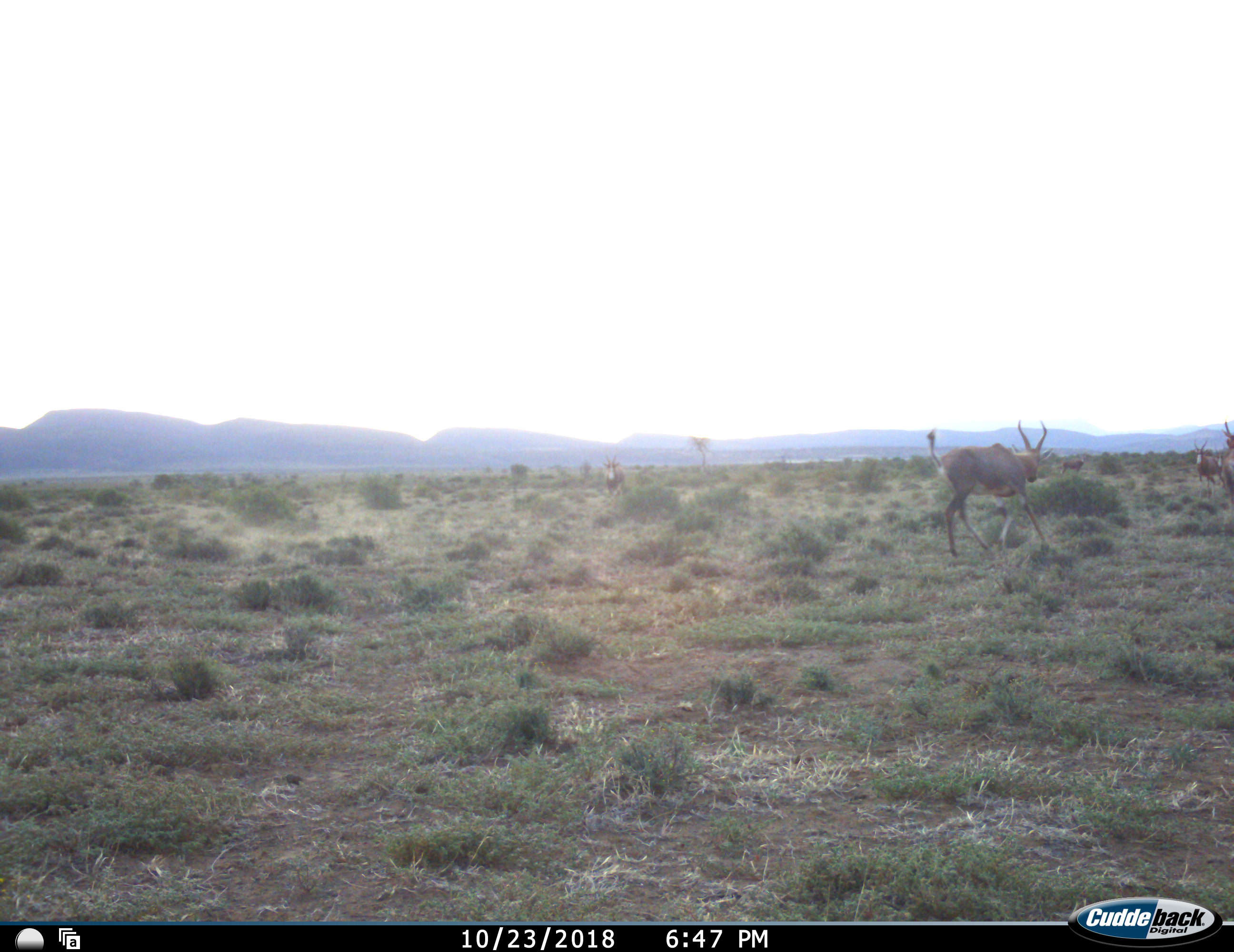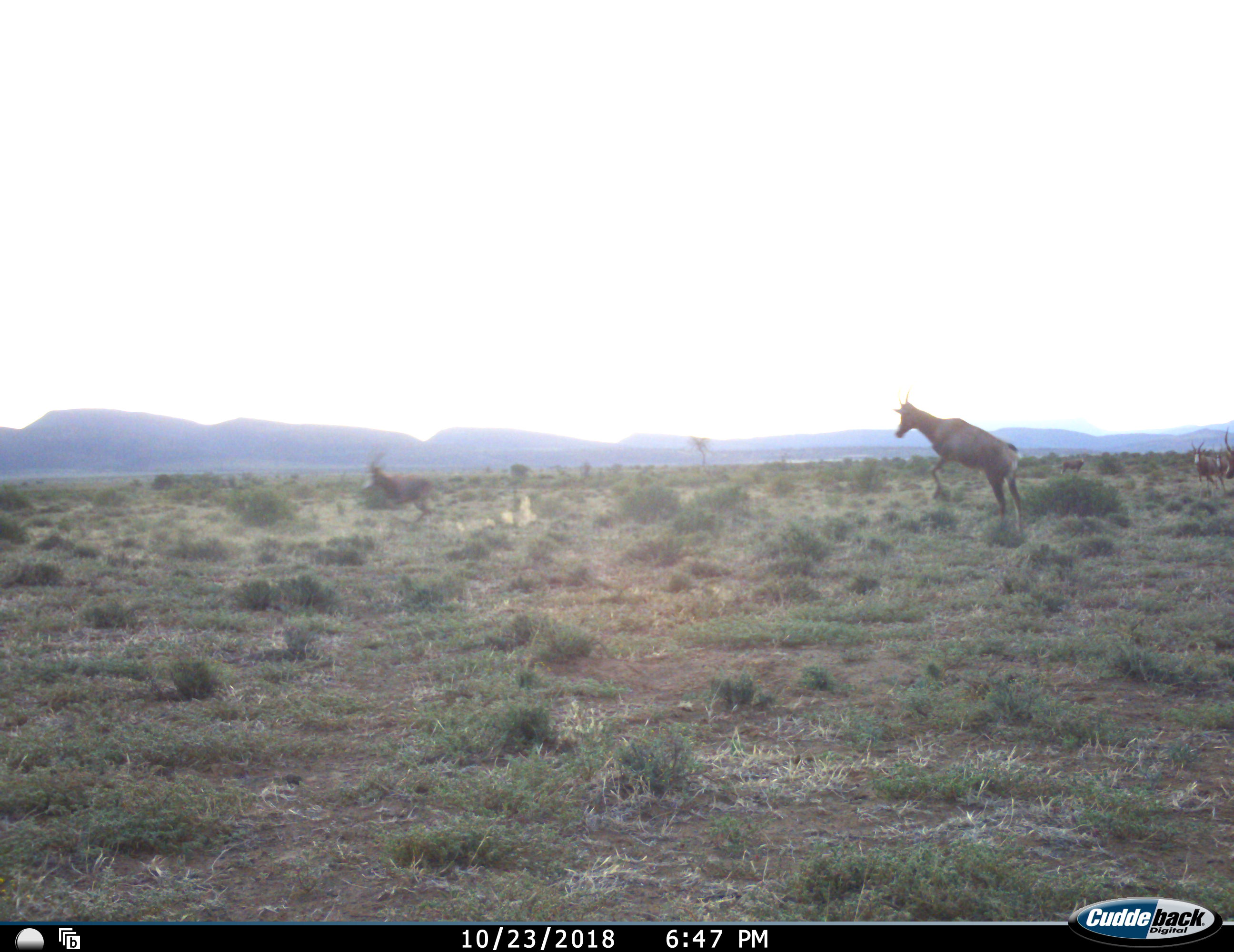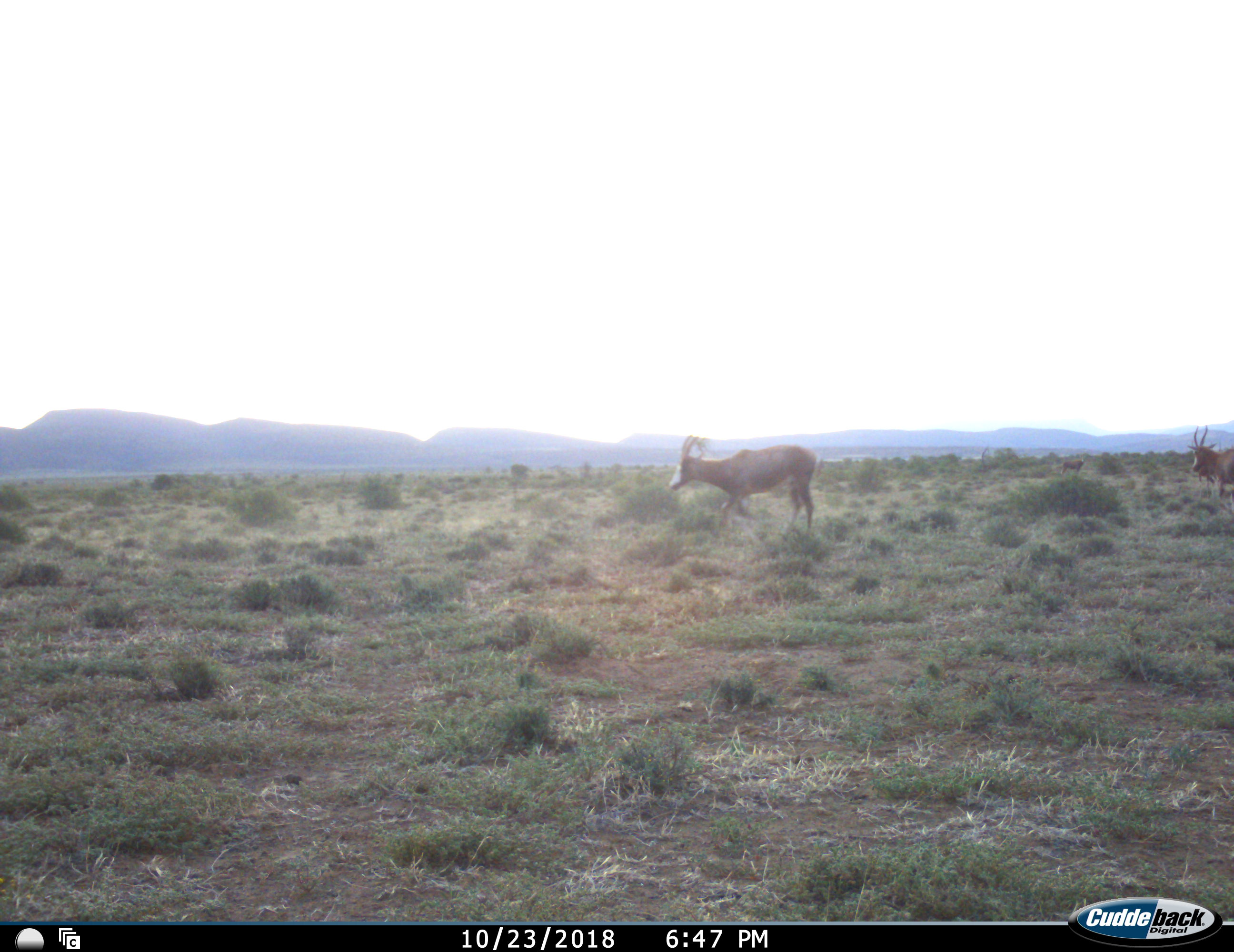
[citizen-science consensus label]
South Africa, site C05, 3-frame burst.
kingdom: Animalia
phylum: Chordata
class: Mammalia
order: Artiodactyla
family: Bovidae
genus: Damaliscus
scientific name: Damaliscus pygargus phillipsi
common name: blesbok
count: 4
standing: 50%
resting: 0%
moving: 88%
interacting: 12%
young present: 0%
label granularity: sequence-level